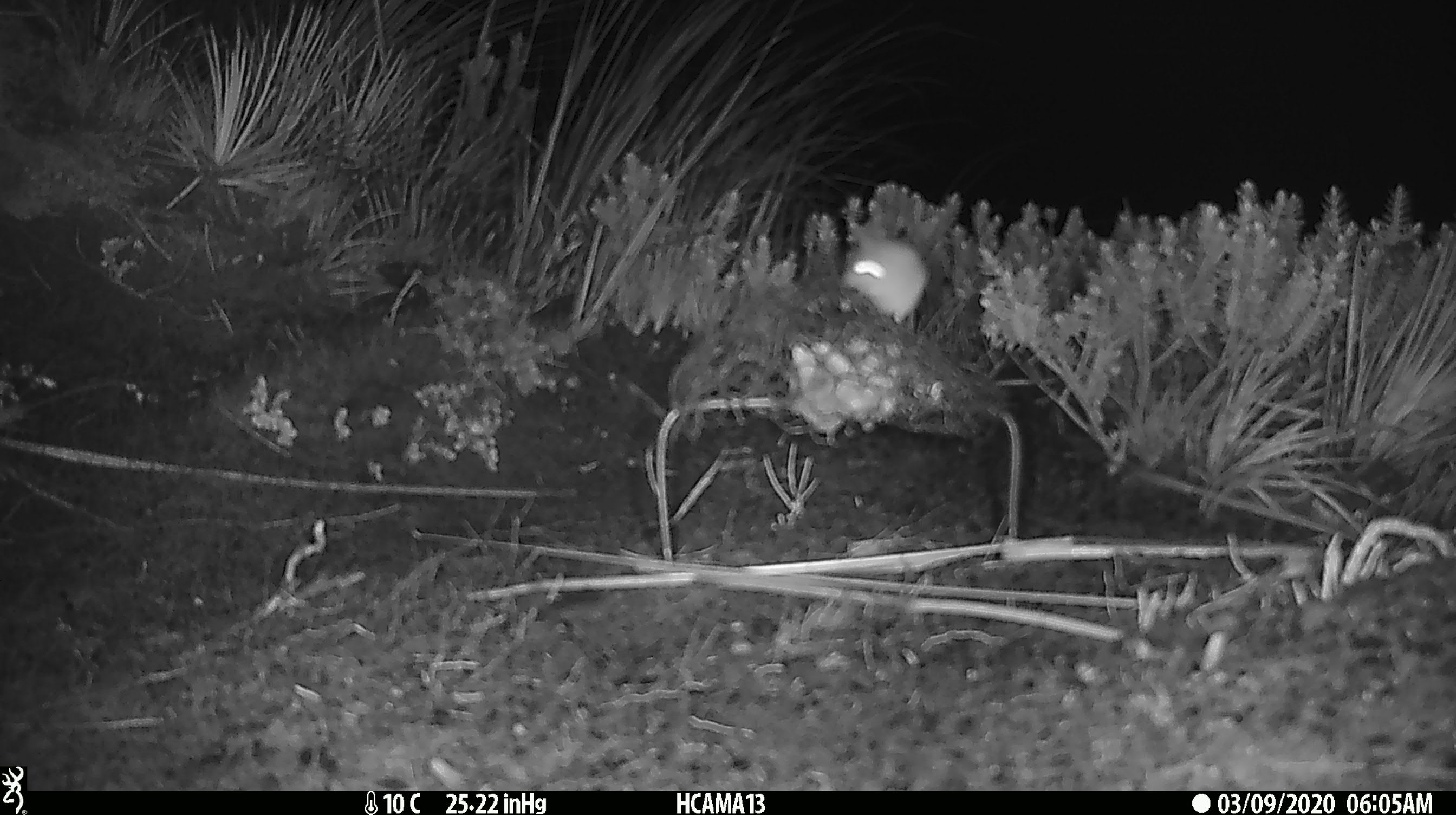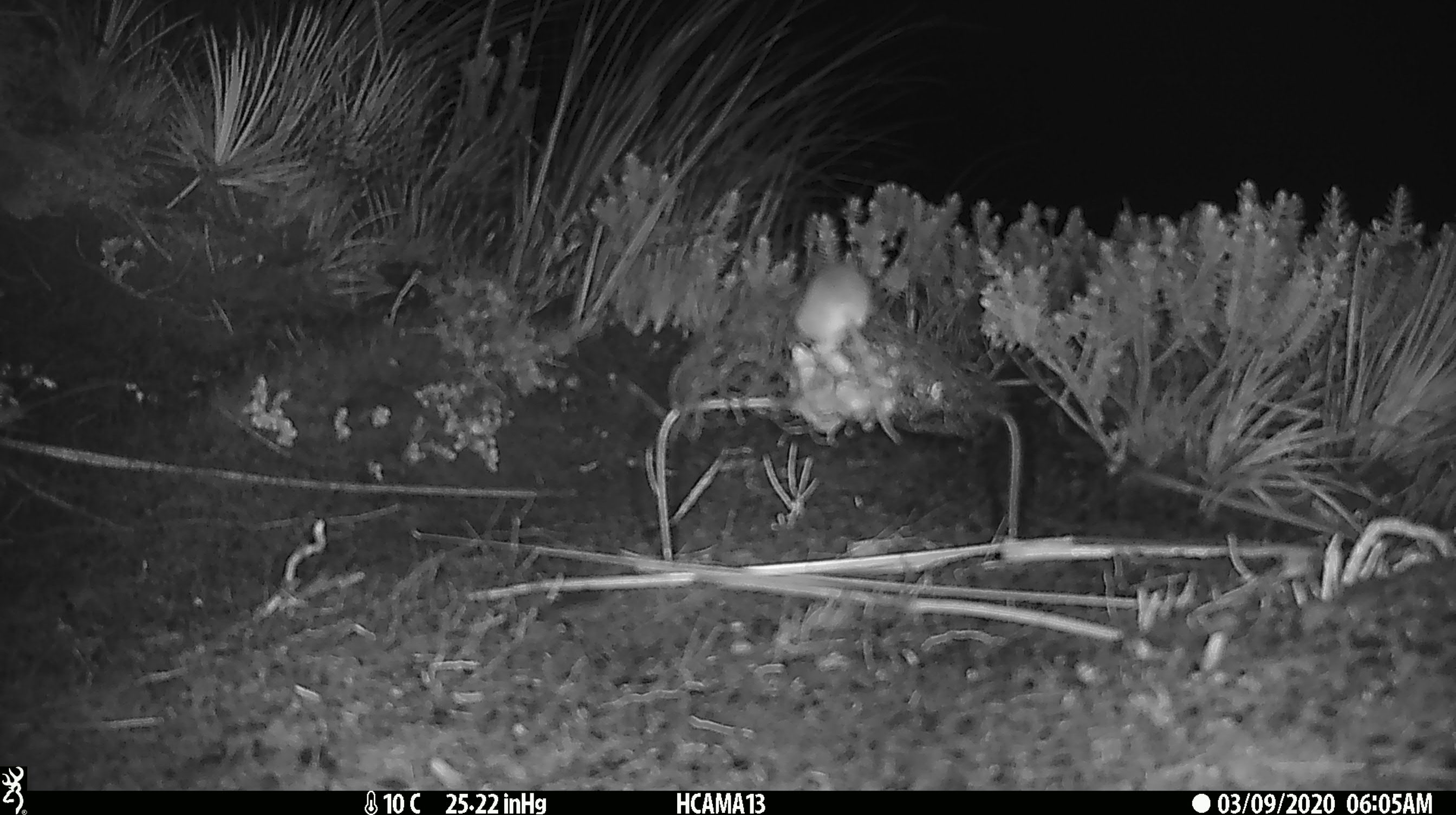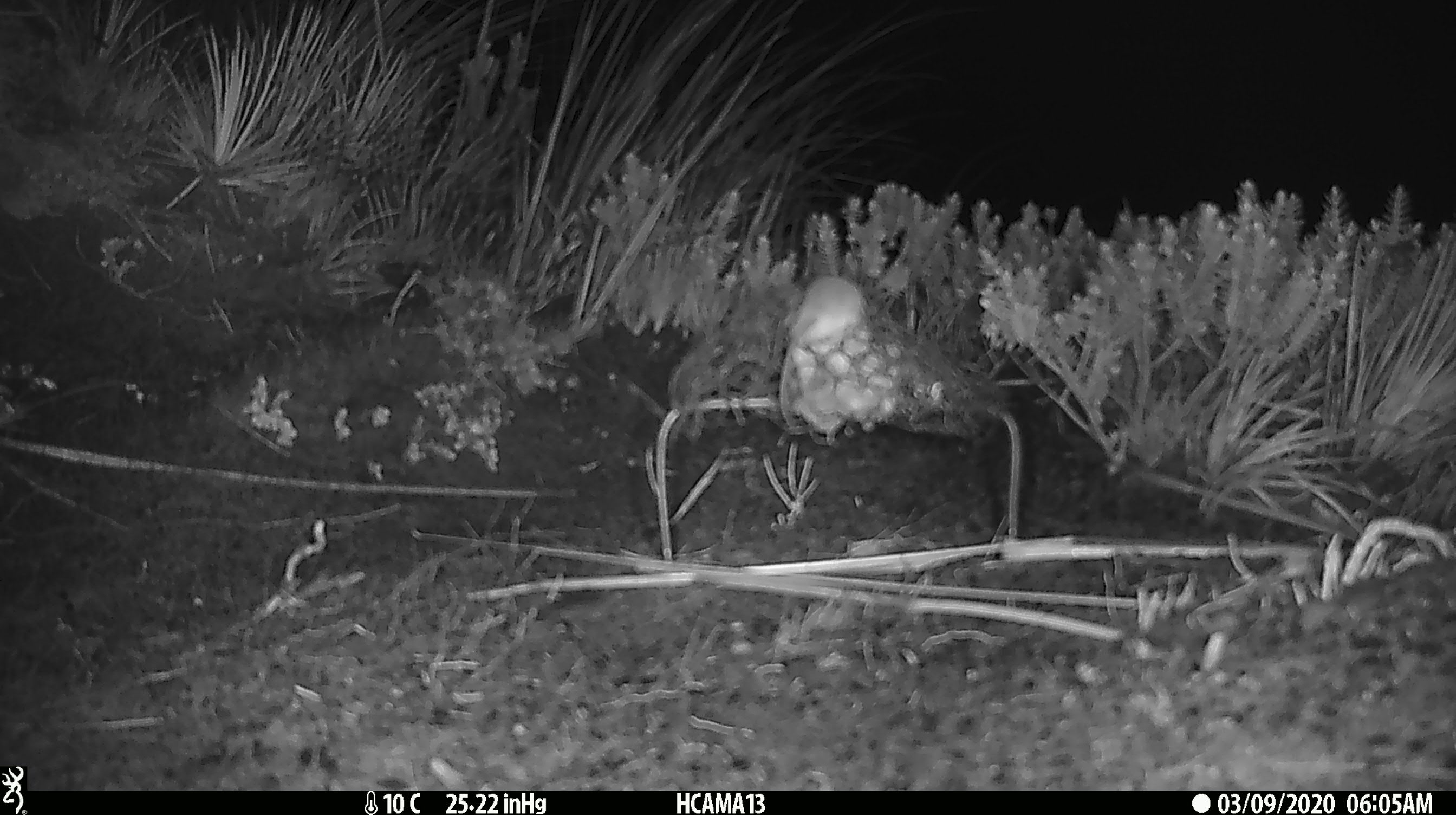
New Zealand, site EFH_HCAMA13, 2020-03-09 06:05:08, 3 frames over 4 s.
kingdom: Animalia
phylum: Chordata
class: Mammalia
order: Rodentia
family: Muridae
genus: Mus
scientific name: Mus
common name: mouse